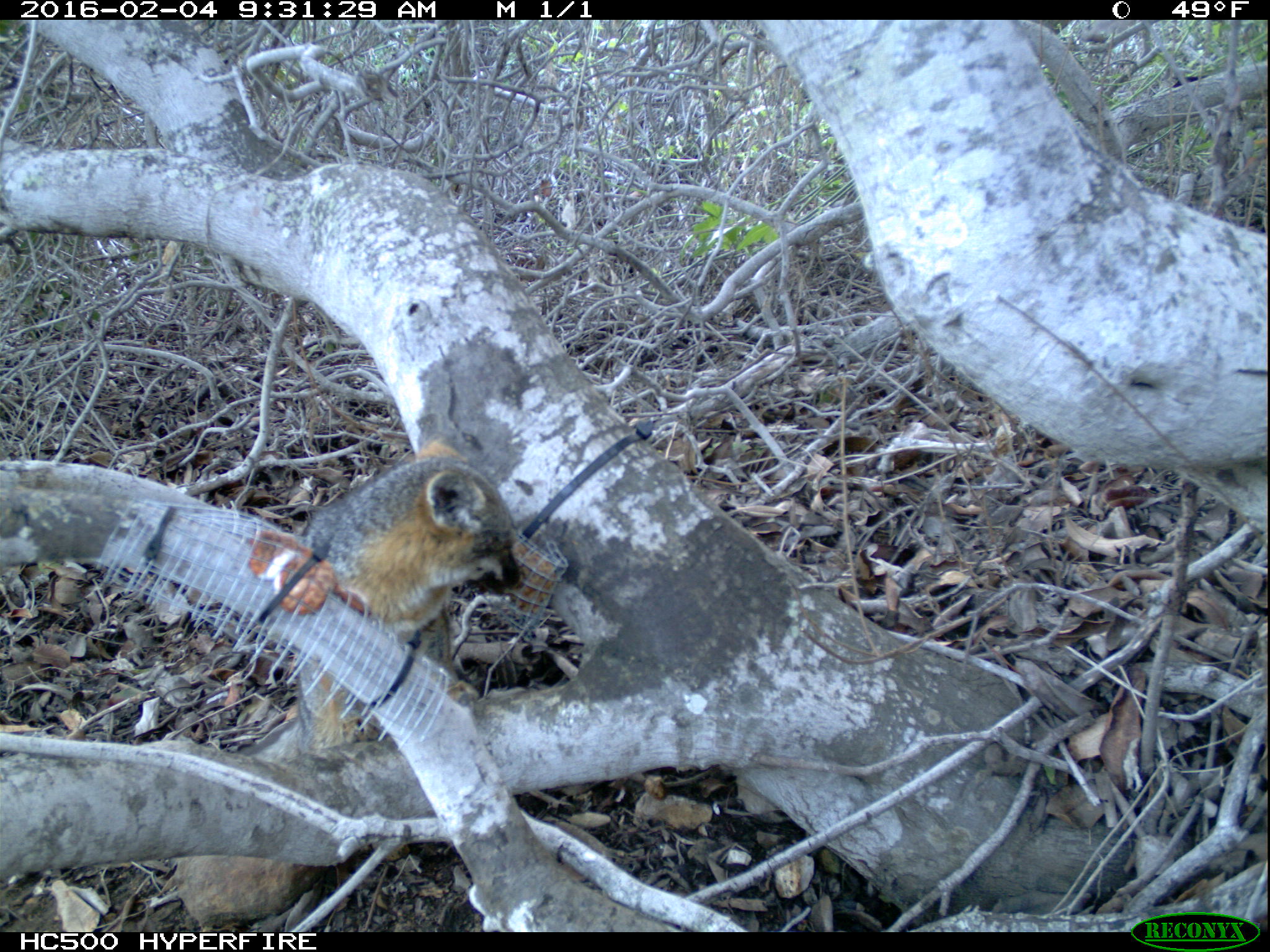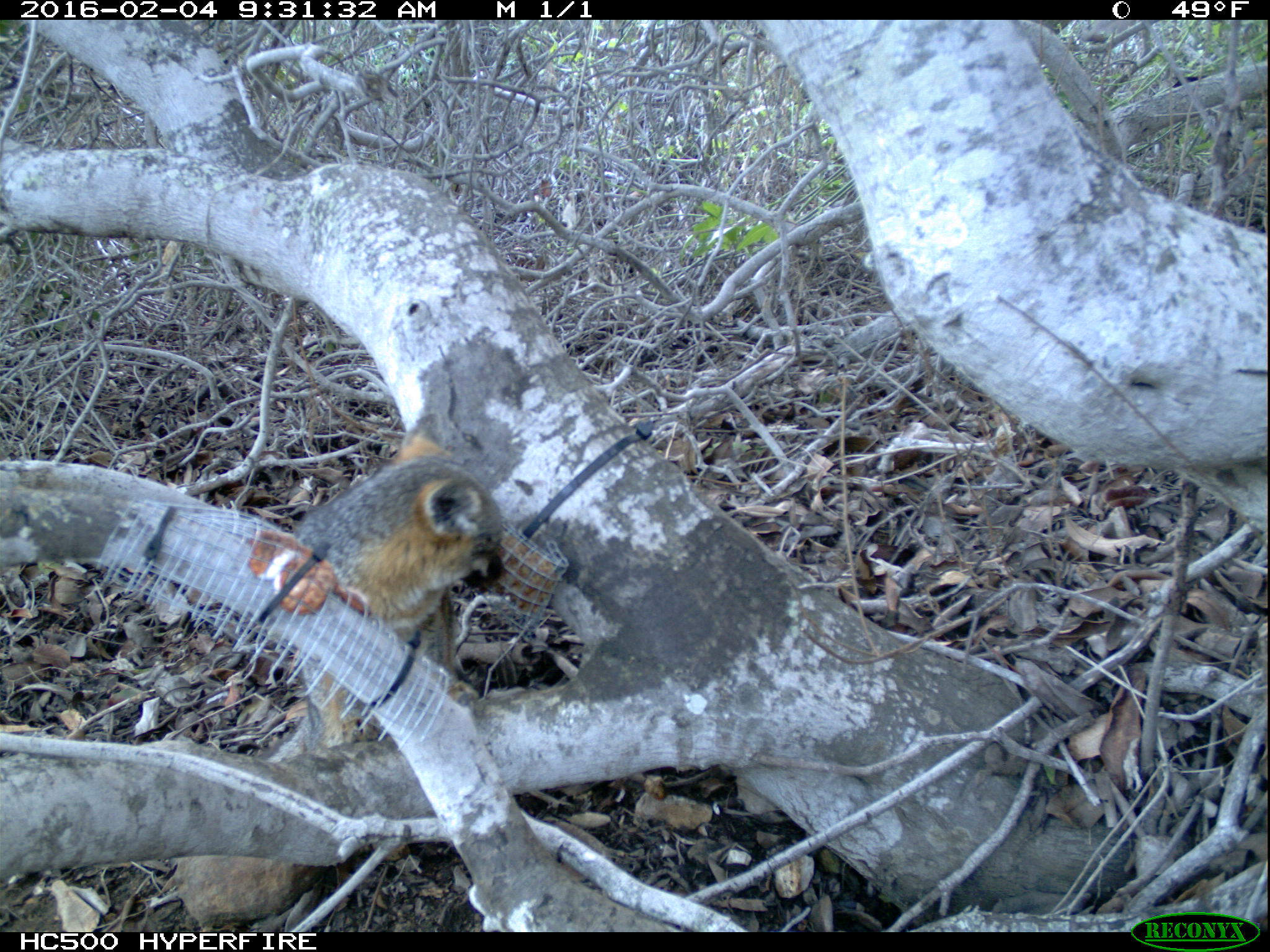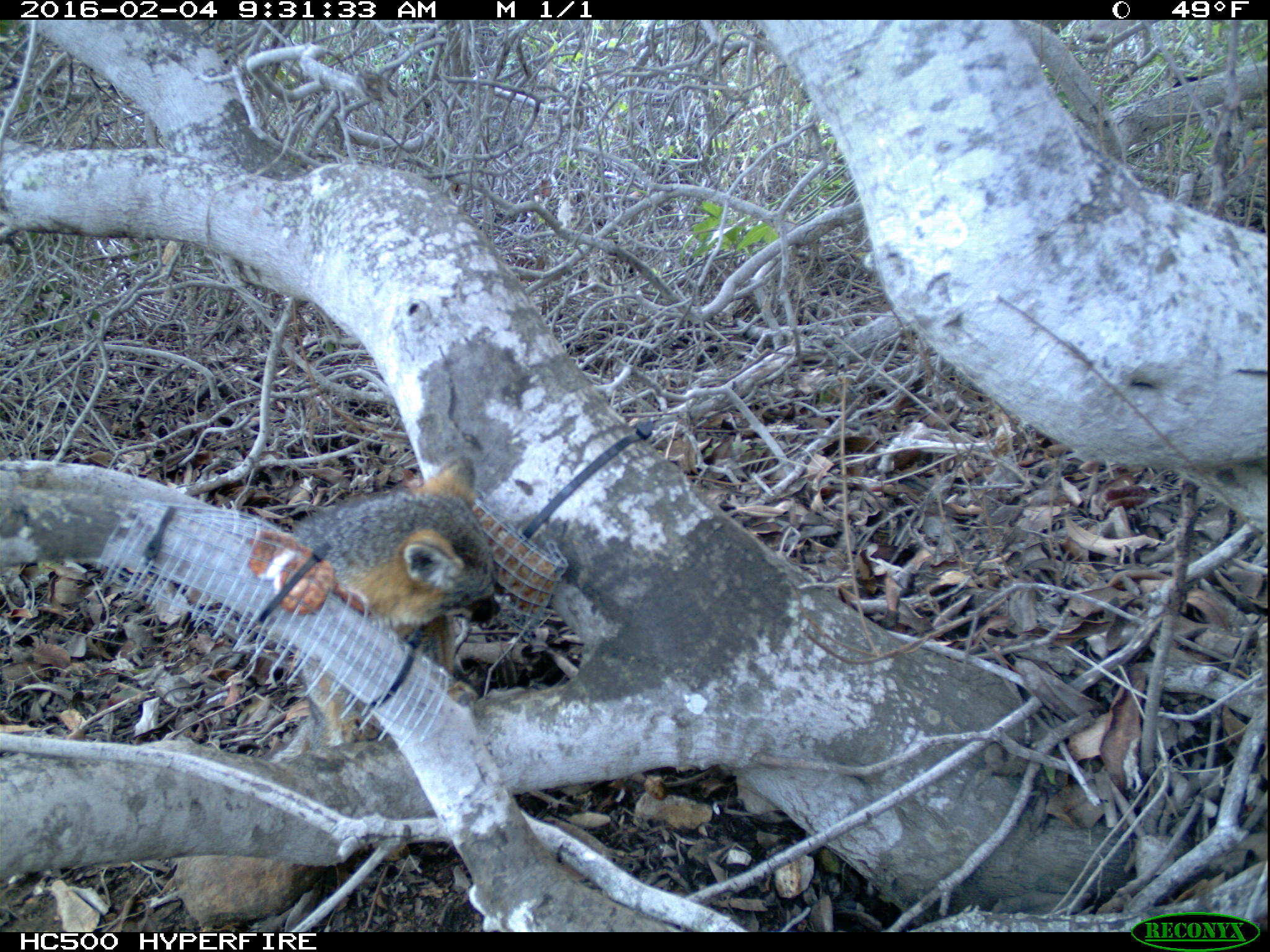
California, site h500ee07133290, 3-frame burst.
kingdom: Animalia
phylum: Chordata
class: Mammalia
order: Carnivora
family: Canidae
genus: Urocyon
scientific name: Urocyon littoralis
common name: island fox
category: fox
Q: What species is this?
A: Fox (island fox) (Urocyon littoralis).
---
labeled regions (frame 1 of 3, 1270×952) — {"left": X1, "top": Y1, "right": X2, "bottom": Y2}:
fox: {"left": 293, "top": 433, "right": 523, "bottom": 752}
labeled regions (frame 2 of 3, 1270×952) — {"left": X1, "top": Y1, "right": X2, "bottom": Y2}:
fox: {"left": 259, "top": 412, "right": 506, "bottom": 763}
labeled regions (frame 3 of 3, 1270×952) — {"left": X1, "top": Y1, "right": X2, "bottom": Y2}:
fox: {"left": 259, "top": 456, "right": 500, "bottom": 875}